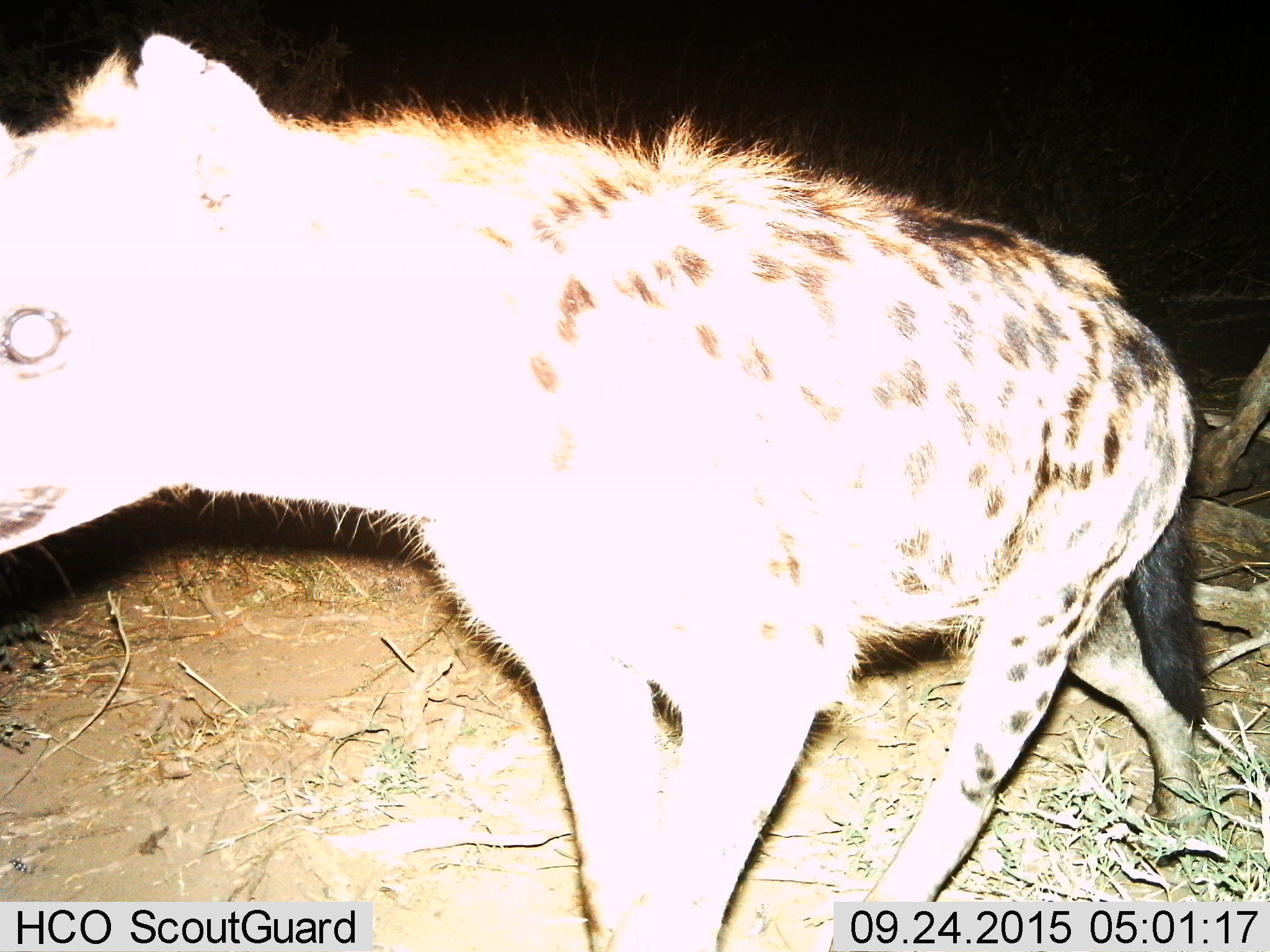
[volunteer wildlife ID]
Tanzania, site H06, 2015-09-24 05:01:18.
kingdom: Animalia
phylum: Chordata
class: Mammalia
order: Carnivora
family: Hyaenidae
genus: Crocuta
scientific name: Crocuta crocuta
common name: spotted hyena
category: hyenaspotted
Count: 1.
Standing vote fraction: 0%.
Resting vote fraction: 0%.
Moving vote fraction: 100%.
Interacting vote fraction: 0%.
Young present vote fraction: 0%.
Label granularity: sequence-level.